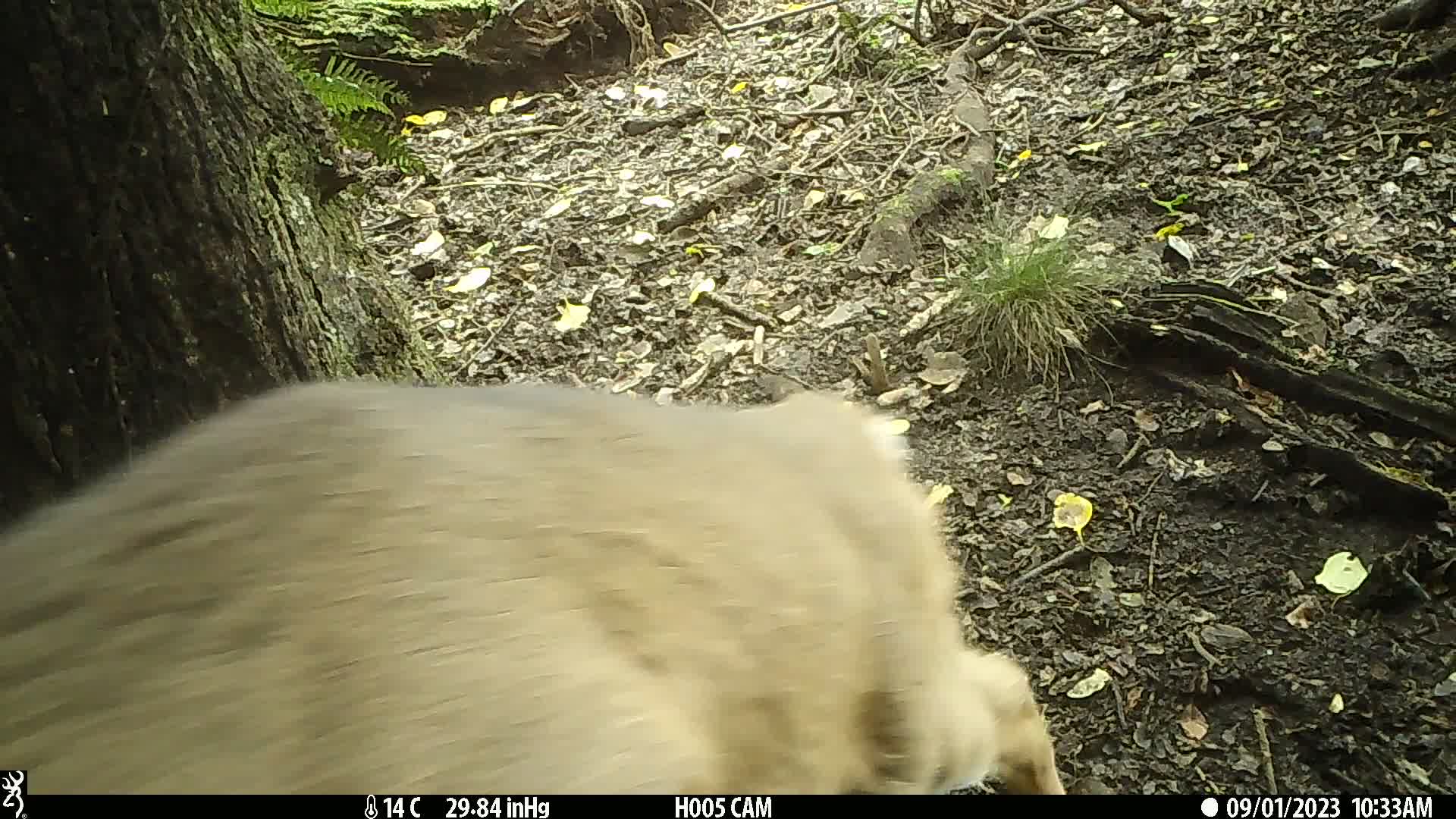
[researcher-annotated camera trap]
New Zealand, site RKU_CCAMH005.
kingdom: Animalia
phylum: Chordata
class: Mammalia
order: Artiodactyla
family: Cervidae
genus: Odocoileus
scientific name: Odocoileus virginianus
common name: white-tailed deer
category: white tailed deer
White tailed deer (white-tailed deer) (Odocoileus virginianus).